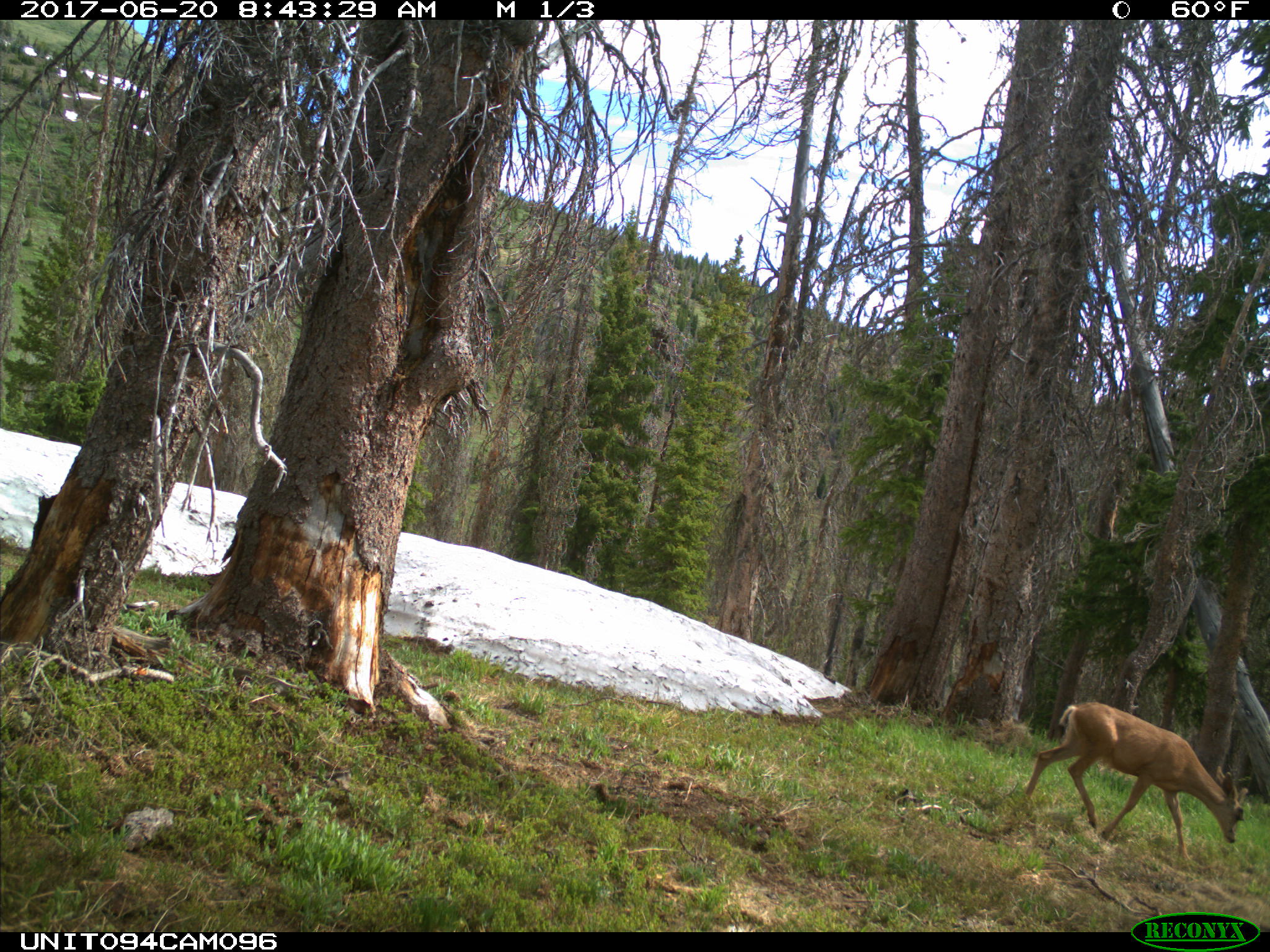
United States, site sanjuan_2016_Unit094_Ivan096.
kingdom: Animalia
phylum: Chordata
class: Mammalia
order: Artiodactyla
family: Cervidae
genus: Odocoileus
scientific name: Odocoileus hemionus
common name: mule deer